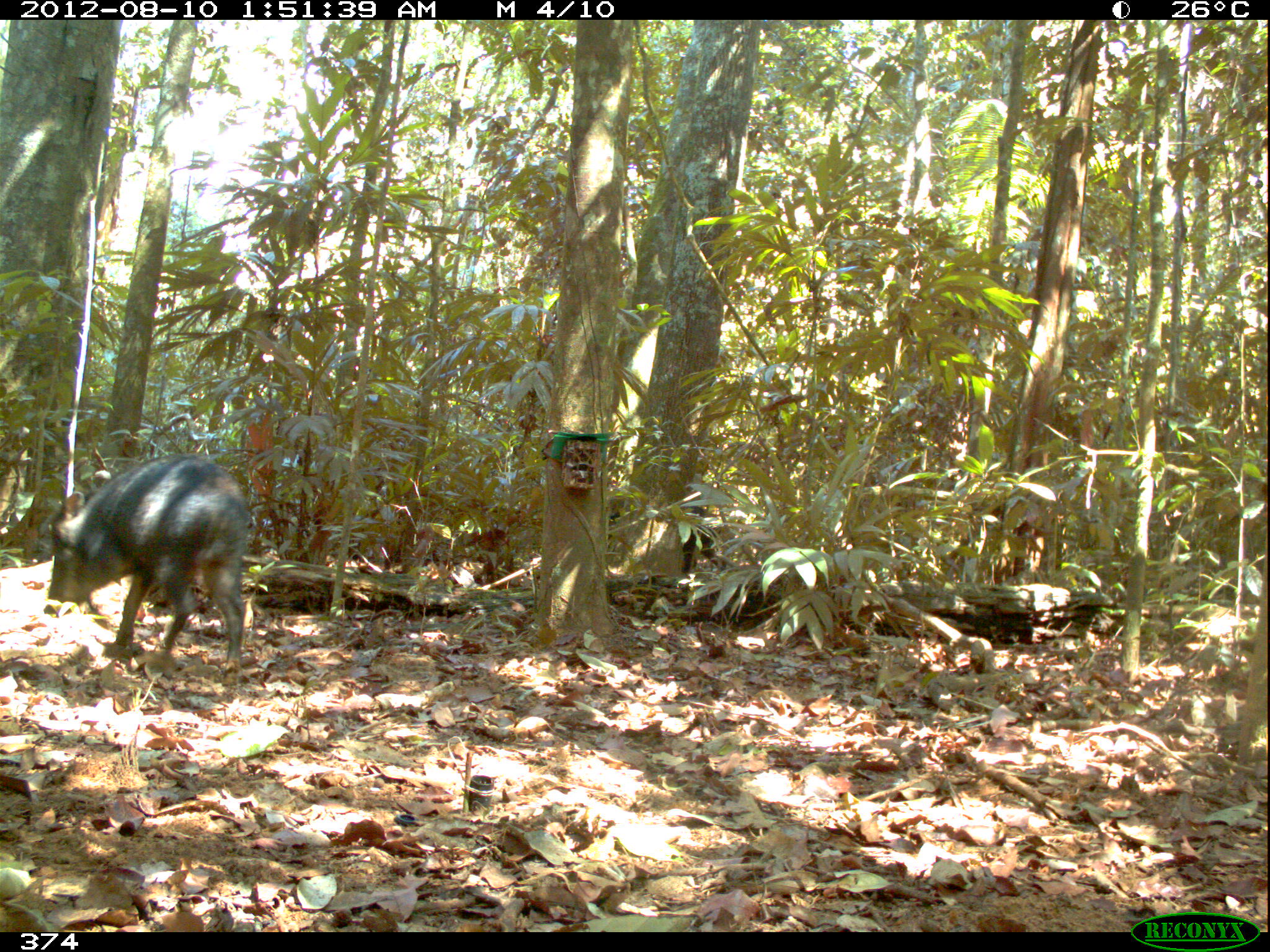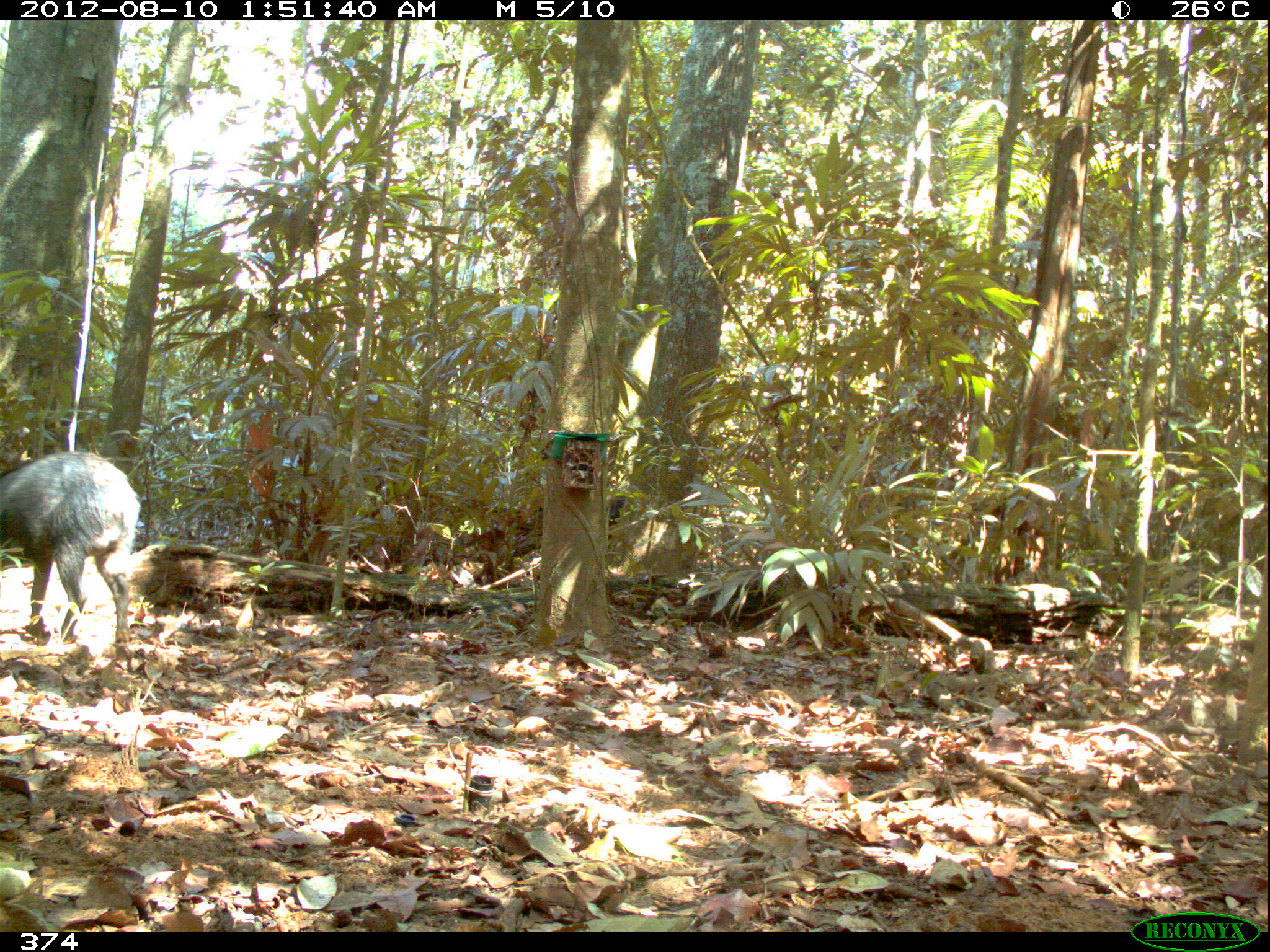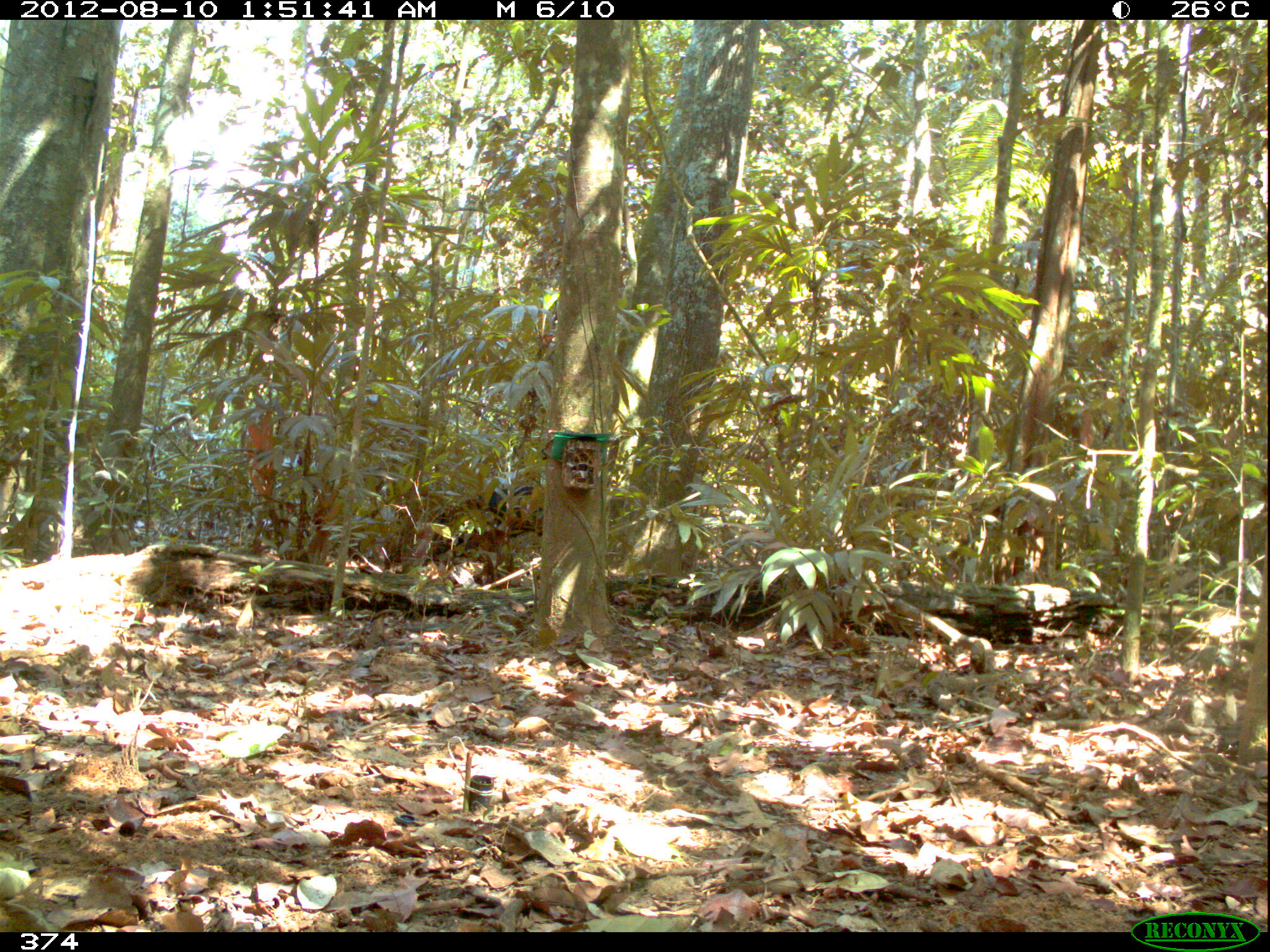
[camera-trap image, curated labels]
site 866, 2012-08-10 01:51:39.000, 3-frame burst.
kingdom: Animalia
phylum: Chordata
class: Mammalia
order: Artiodactyla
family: Tayassuidae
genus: Tayassu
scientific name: Tayassu pecari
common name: white-lipped peccary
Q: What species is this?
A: Tayassu pecari (white-lipped peccary).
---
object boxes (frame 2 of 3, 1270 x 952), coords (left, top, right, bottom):
tayassu pecari: (0, 451, 142, 661); (510, 492, 627, 541)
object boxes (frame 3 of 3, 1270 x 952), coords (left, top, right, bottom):
tayassu pecari: (424, 483, 543, 550)